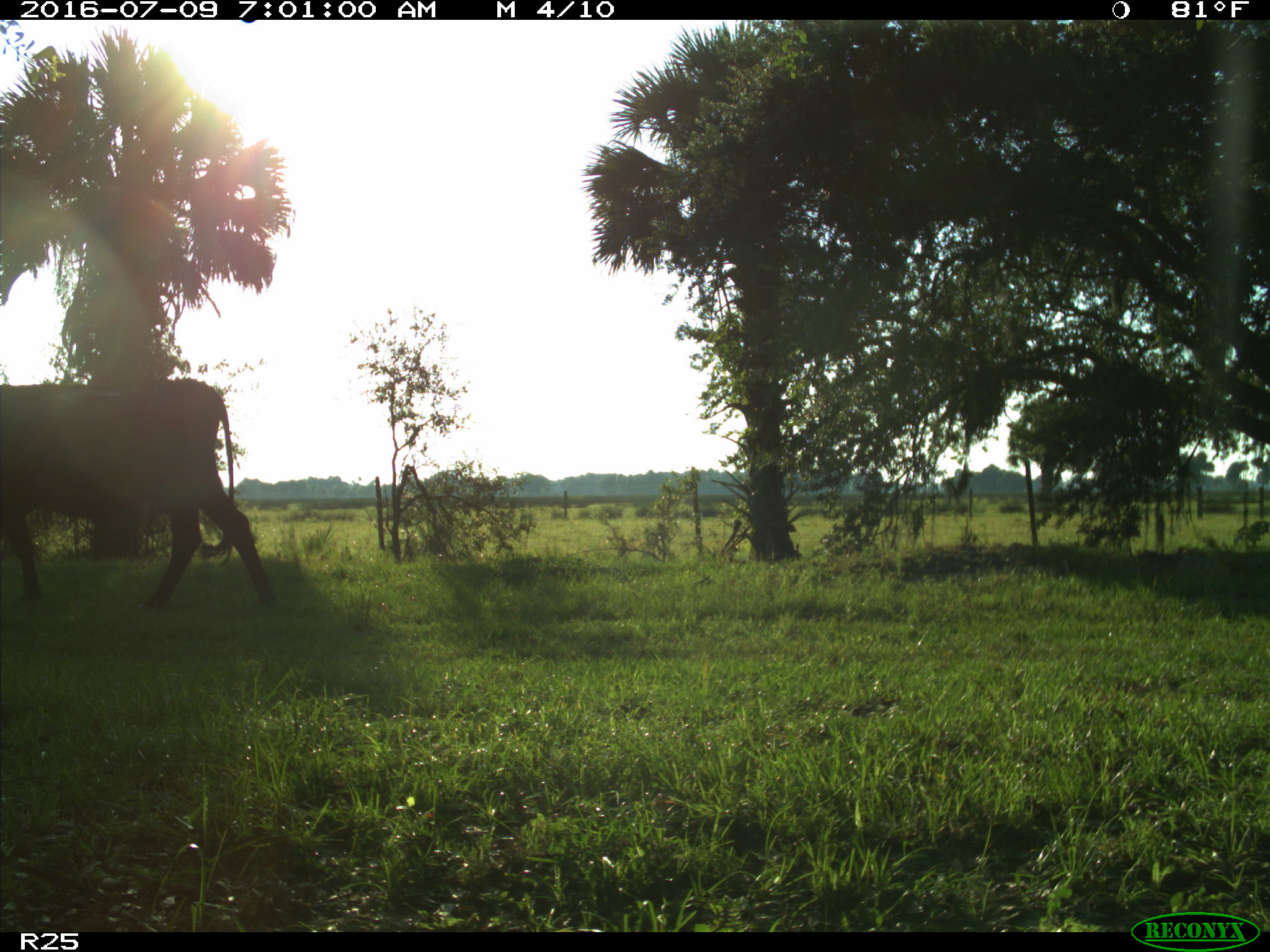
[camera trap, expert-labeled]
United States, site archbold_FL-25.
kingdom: Animalia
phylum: Chordata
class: Mammalia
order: Artiodactyla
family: Bovidae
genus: Bos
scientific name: Bos taurus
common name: domestic cow